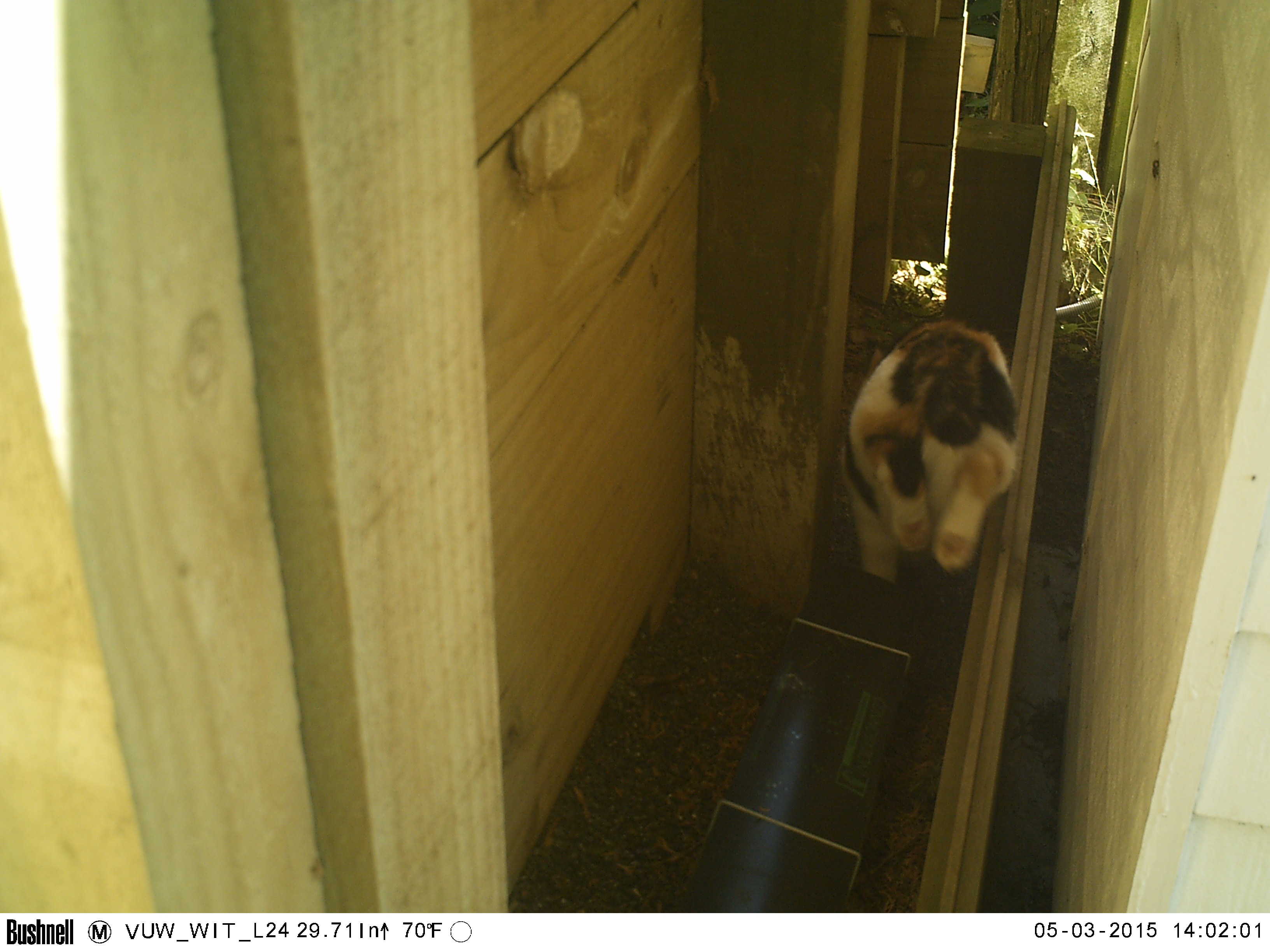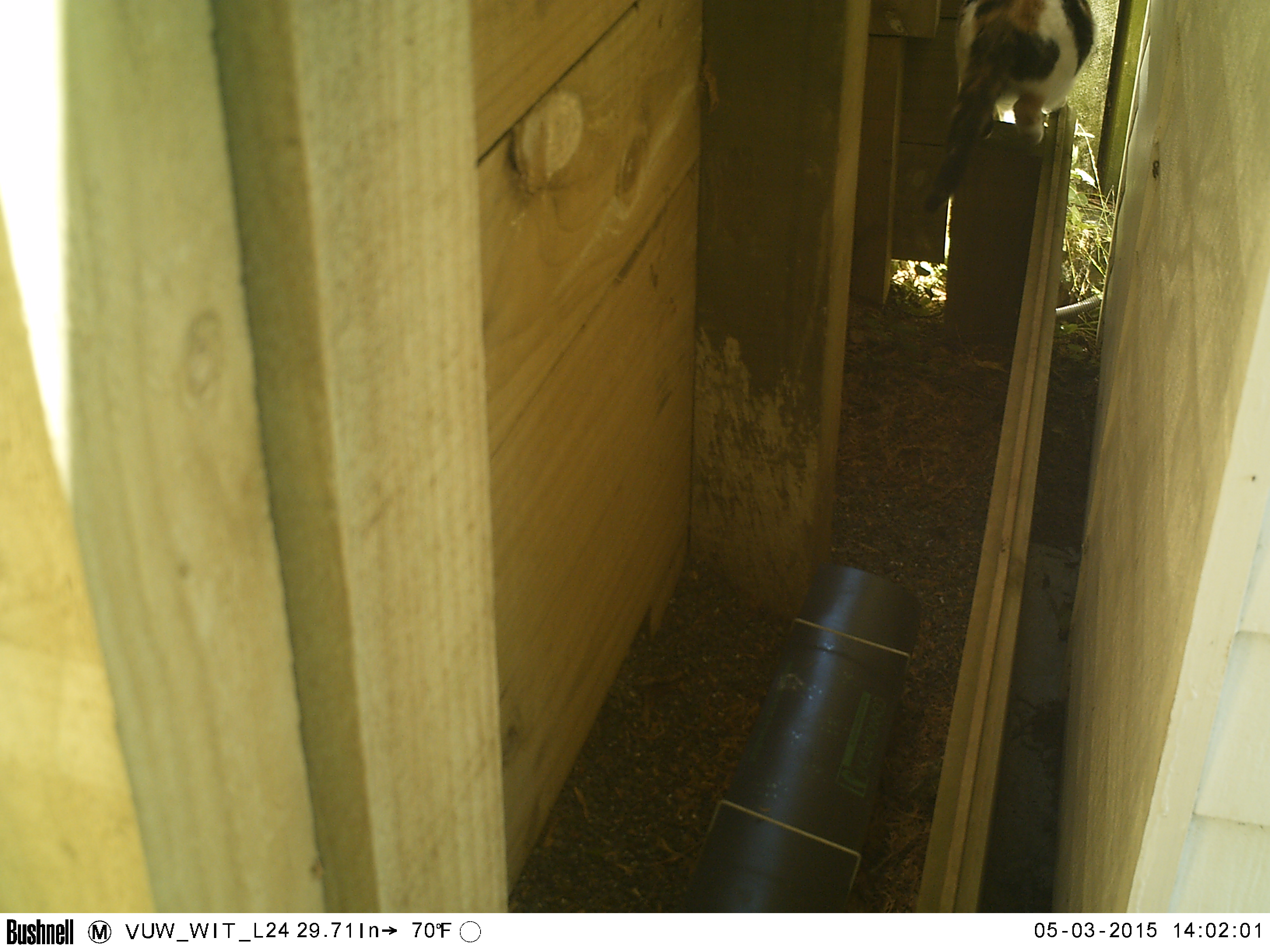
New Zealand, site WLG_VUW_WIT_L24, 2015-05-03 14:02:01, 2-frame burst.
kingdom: Animalia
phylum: Chordata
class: Mammalia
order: Carnivora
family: Felidae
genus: Felis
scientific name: Felis catus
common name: domestic cat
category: cat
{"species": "cat (domestic cat) (Felis catus)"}